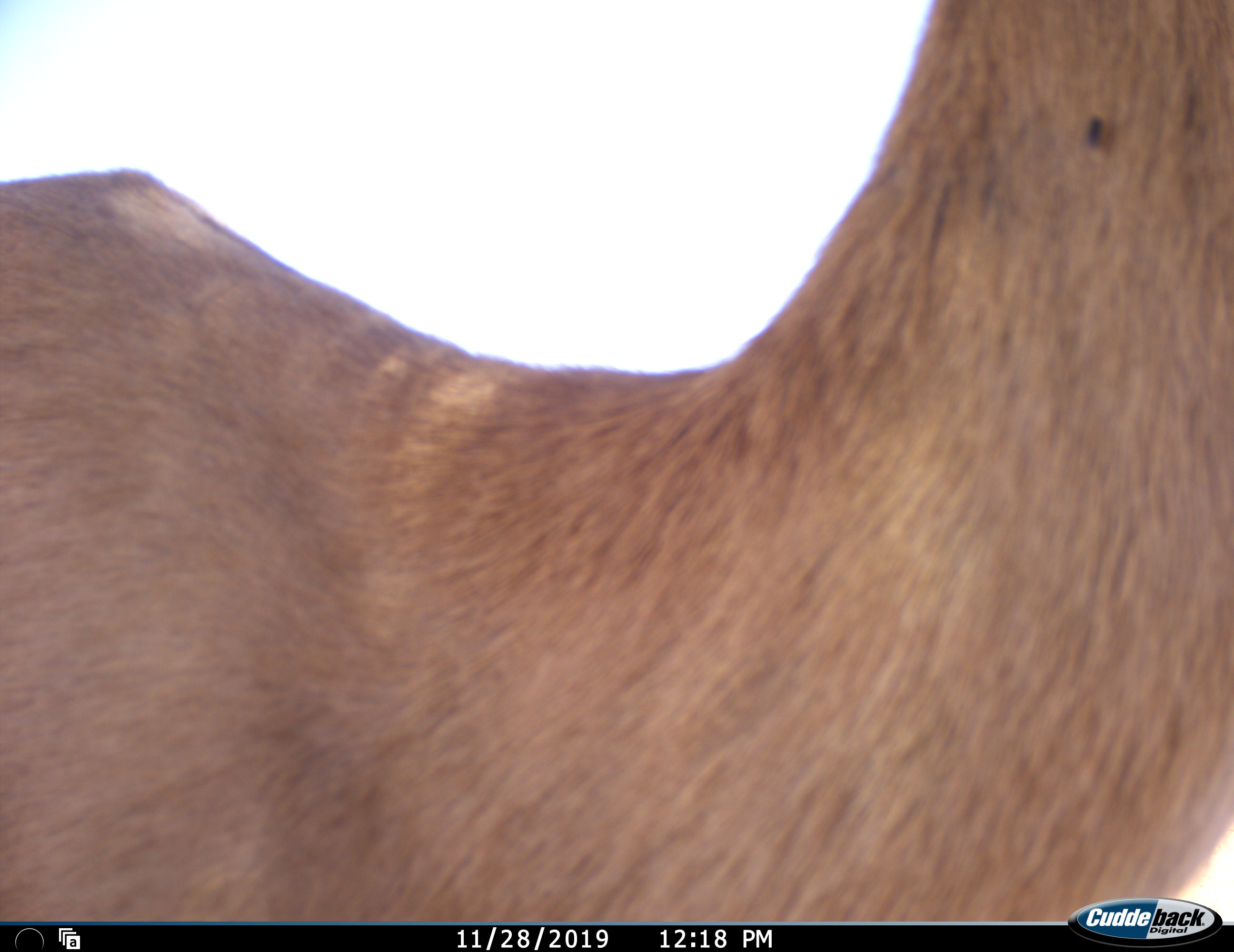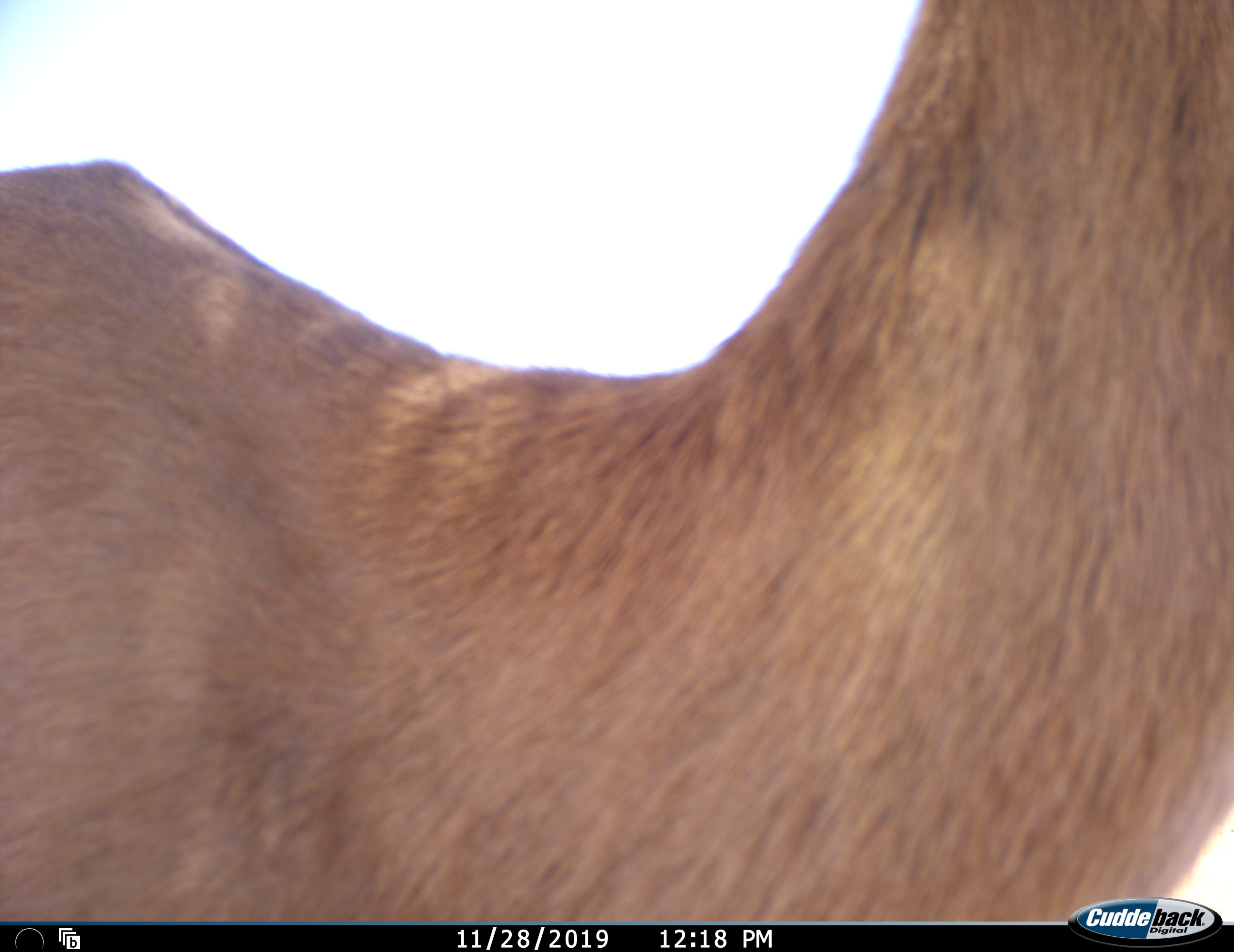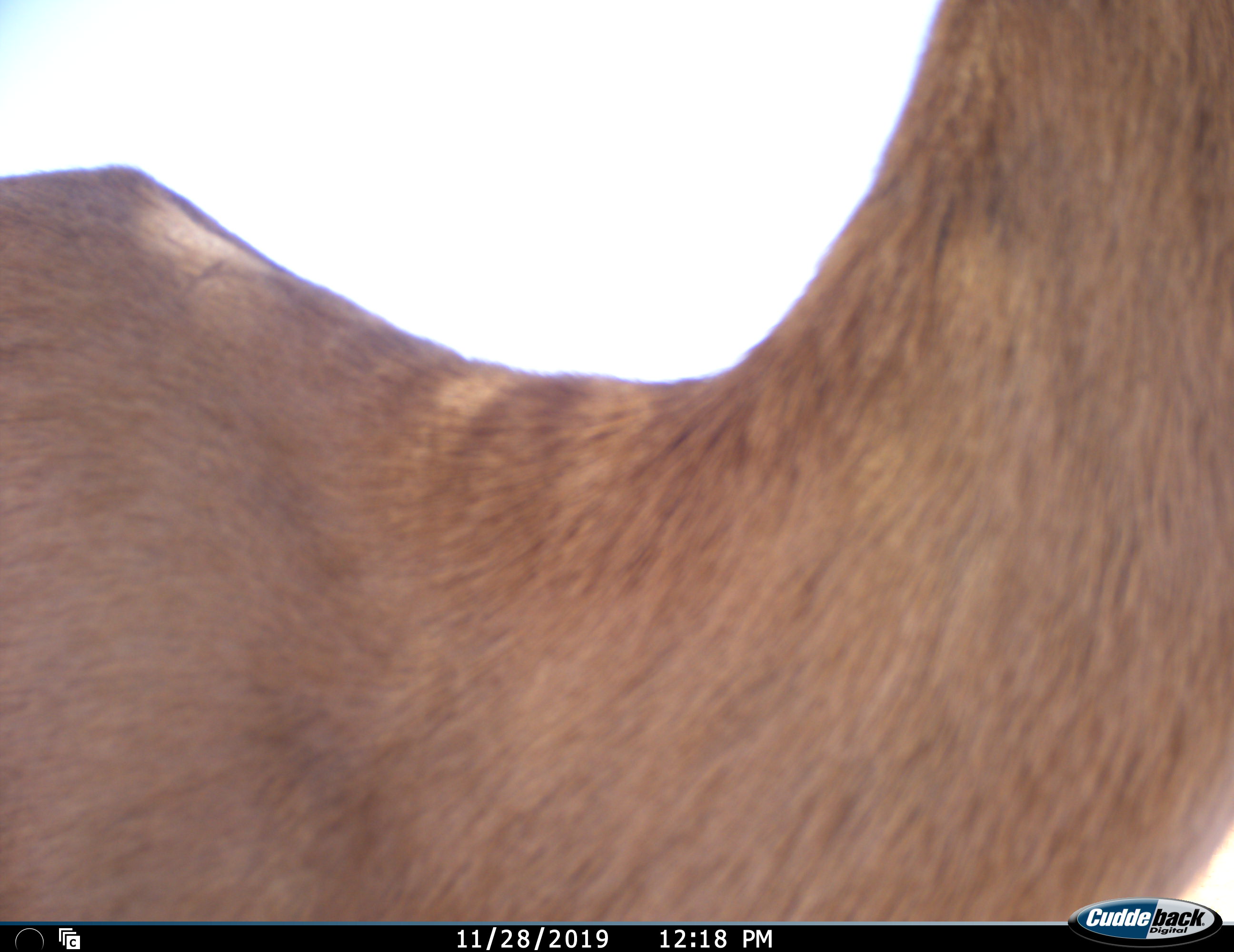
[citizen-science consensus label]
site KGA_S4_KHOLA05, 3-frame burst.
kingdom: Animalia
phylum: Chordata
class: Mammalia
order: Artiodactyla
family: Bovidae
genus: Antidorcas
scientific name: Antidorcas marsupialis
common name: springbok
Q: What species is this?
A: Springbok (Antidorcas marsupialis).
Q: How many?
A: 1.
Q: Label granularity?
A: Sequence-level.